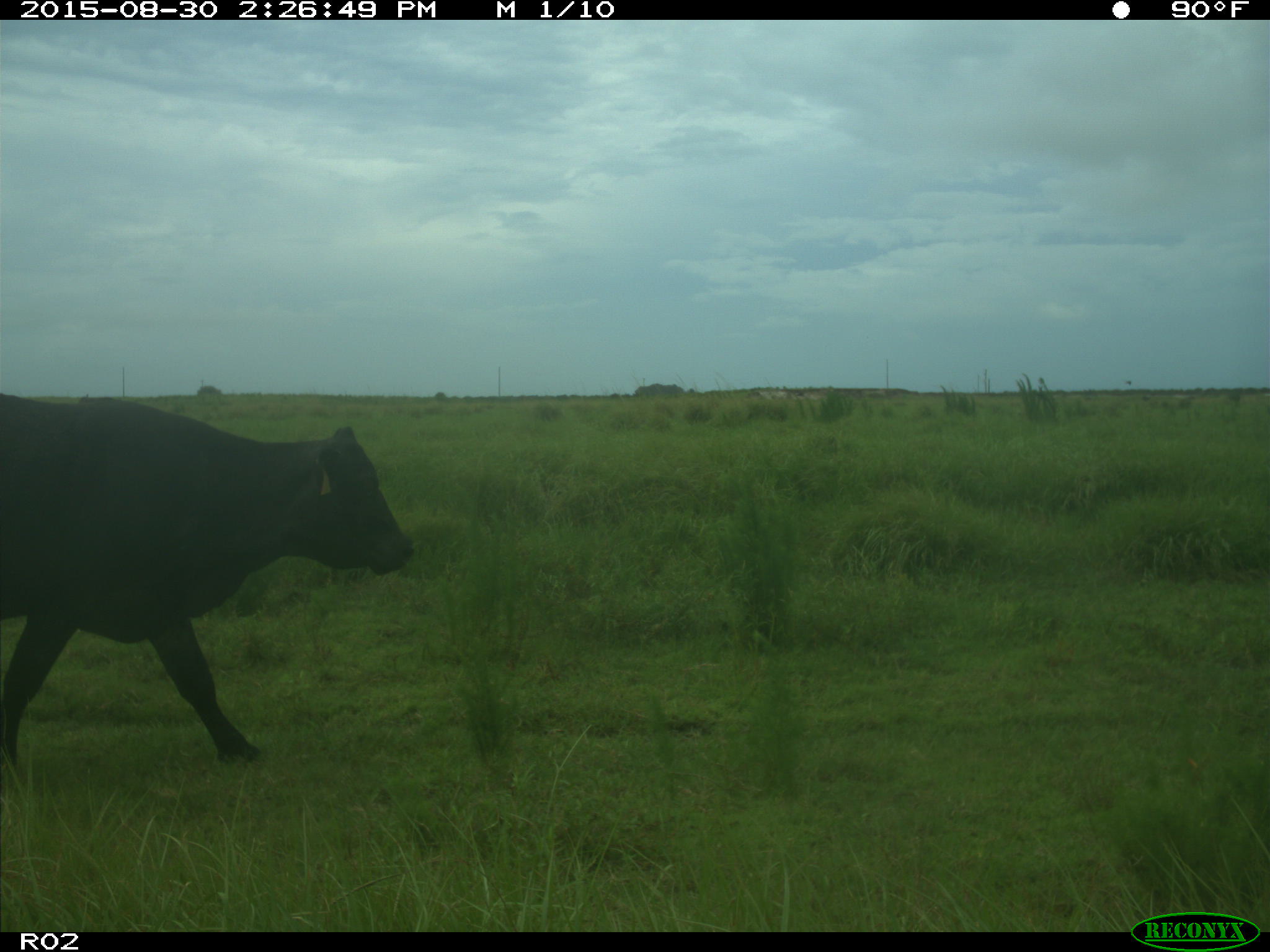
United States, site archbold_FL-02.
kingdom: Animalia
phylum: Chordata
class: Mammalia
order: Artiodactyla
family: Bovidae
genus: Bos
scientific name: Bos taurus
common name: domestic cow